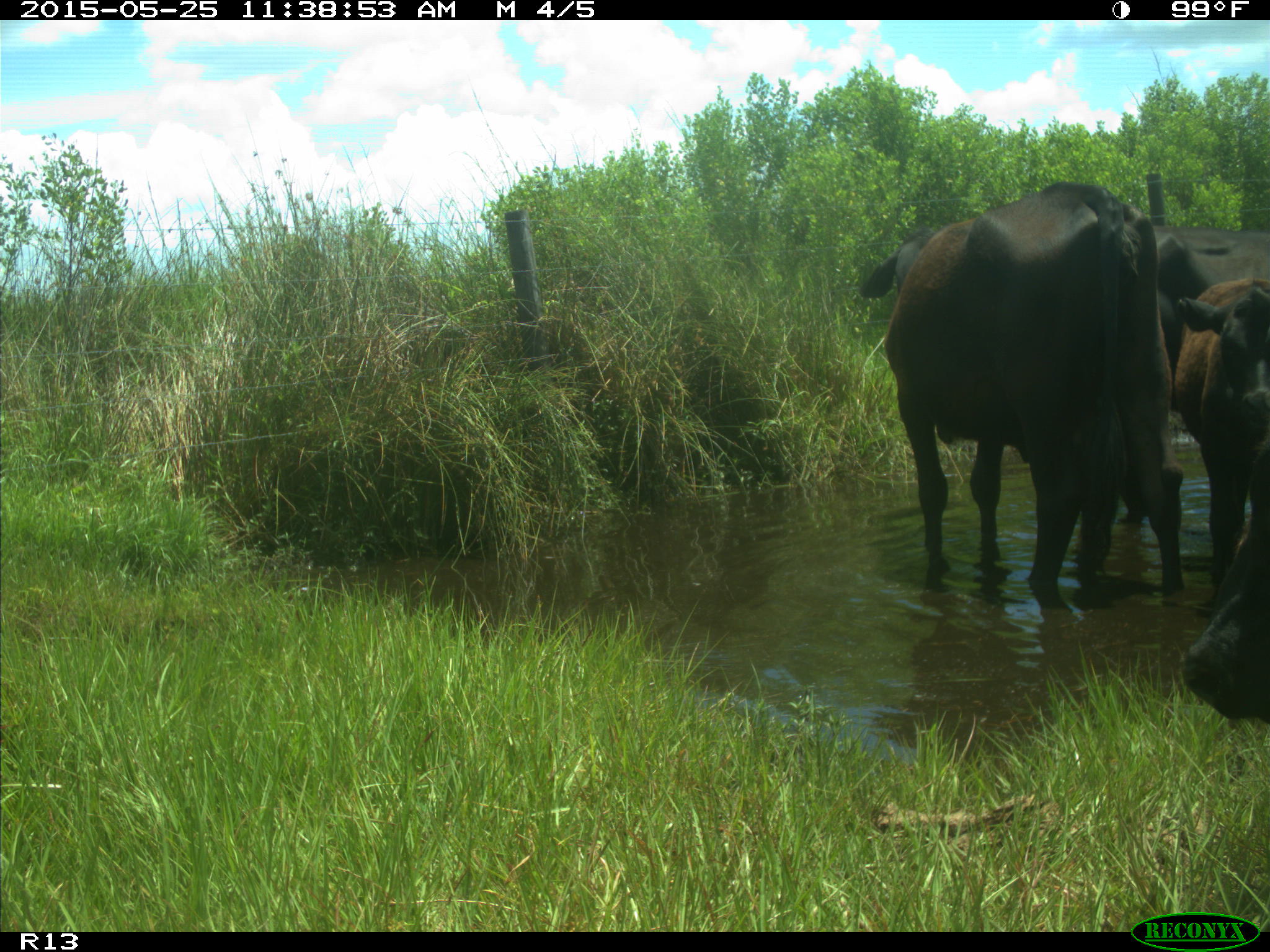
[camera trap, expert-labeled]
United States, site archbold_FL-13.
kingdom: Animalia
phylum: Chordata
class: Mammalia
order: Artiodactyla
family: Bovidae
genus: Bos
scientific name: Bos taurus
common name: domestic cow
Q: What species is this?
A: Bos taurus (domestic cow).